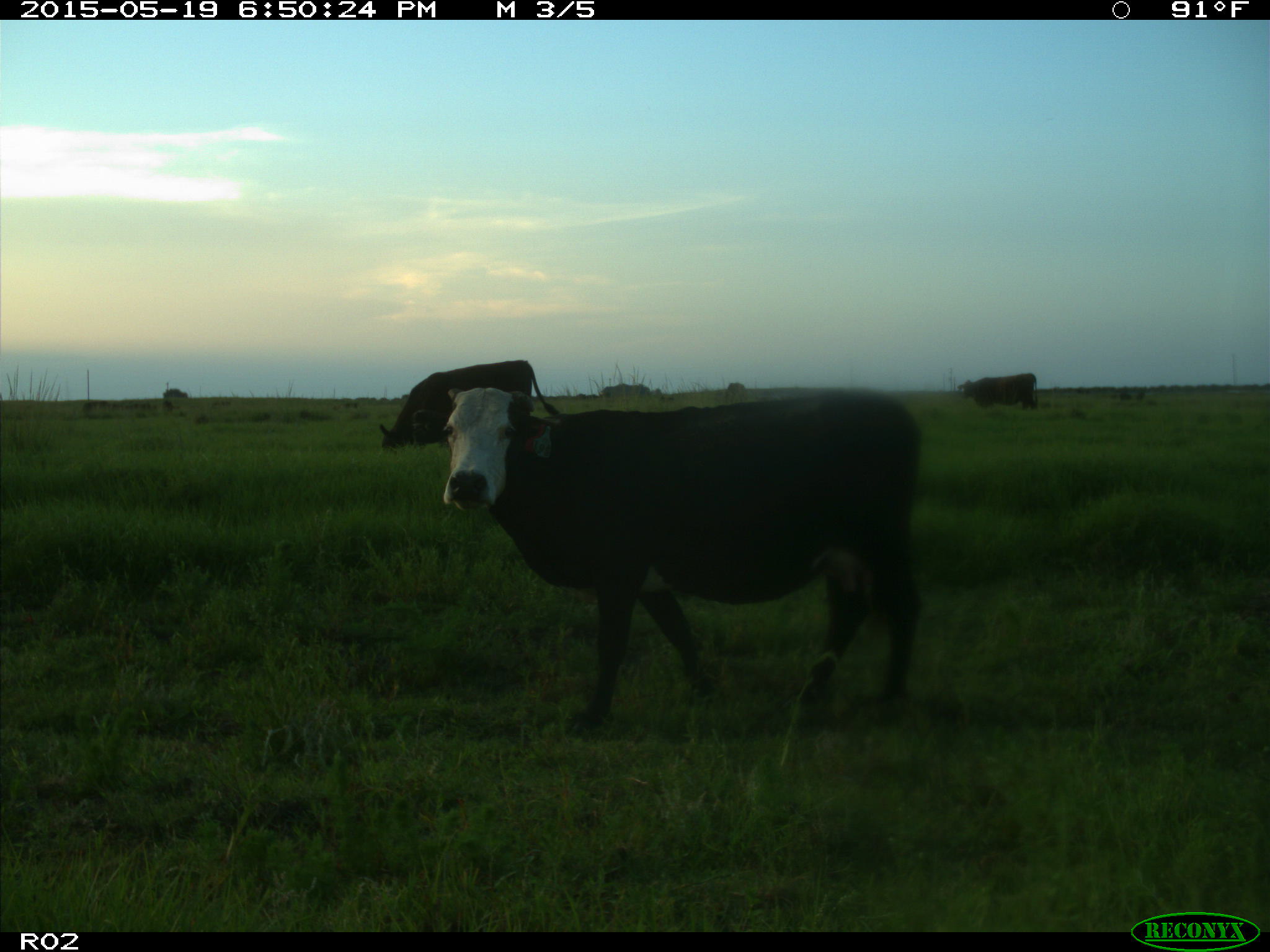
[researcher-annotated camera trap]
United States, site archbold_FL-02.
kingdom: Animalia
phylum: Chordata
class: Mammalia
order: Artiodactyla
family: Bovidae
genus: Bos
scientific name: Bos taurus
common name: domestic cow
Bos taurus (domestic cow).